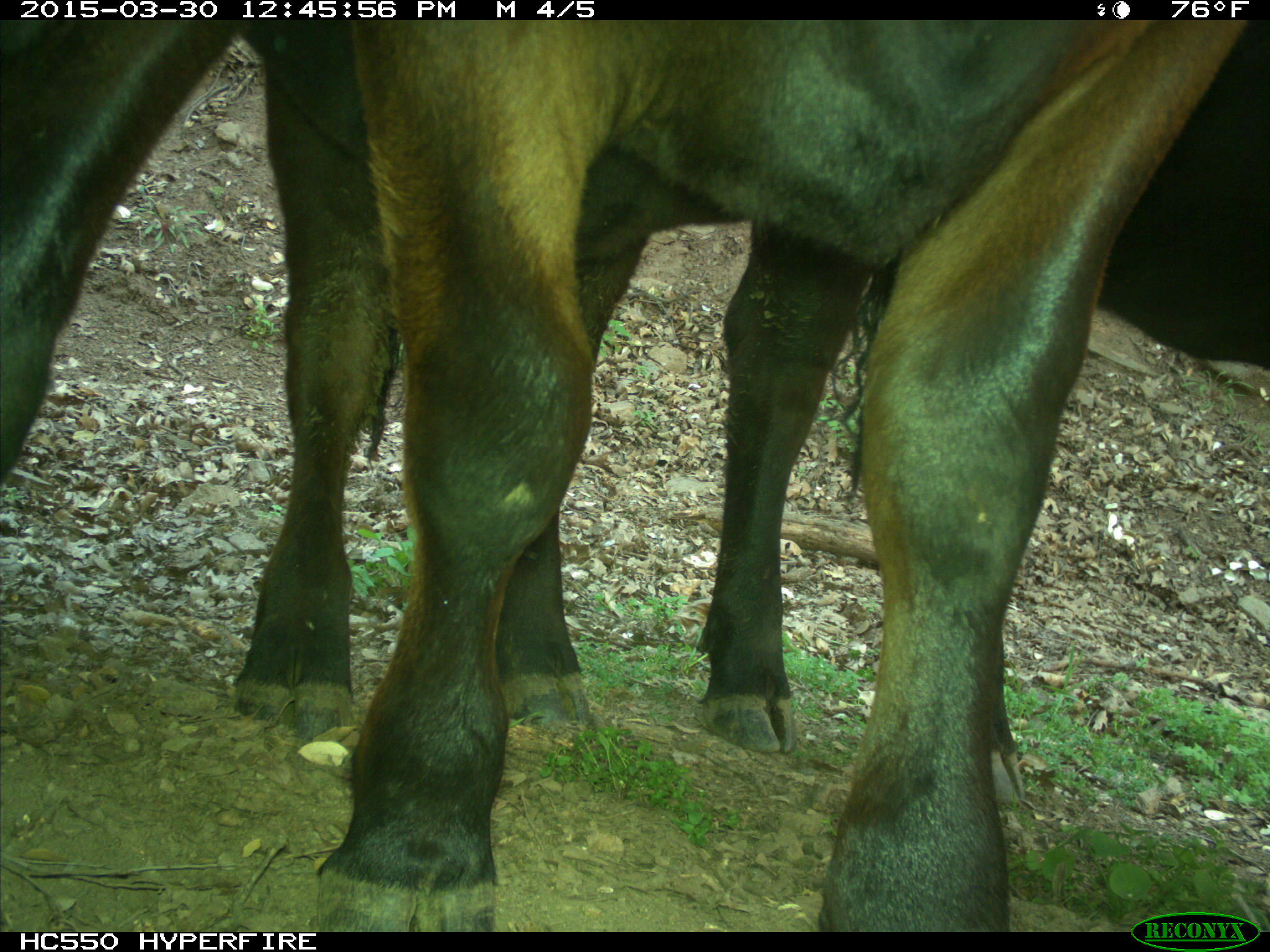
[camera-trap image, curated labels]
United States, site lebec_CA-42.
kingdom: Animalia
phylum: Chordata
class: Mammalia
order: Artiodactyla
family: Bovidae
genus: Bos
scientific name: Bos taurus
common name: domestic cow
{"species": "Bos taurus (domestic cow)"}